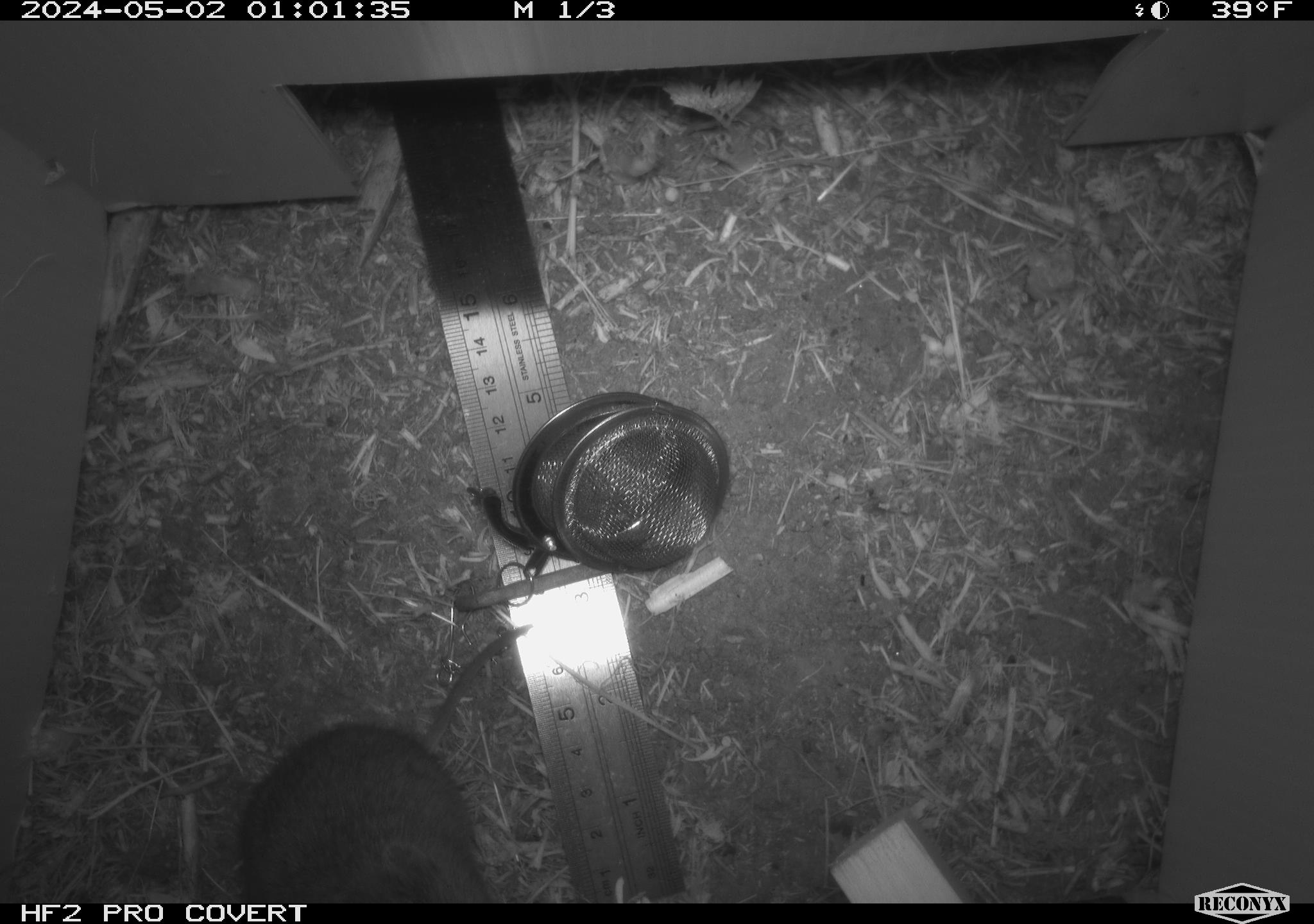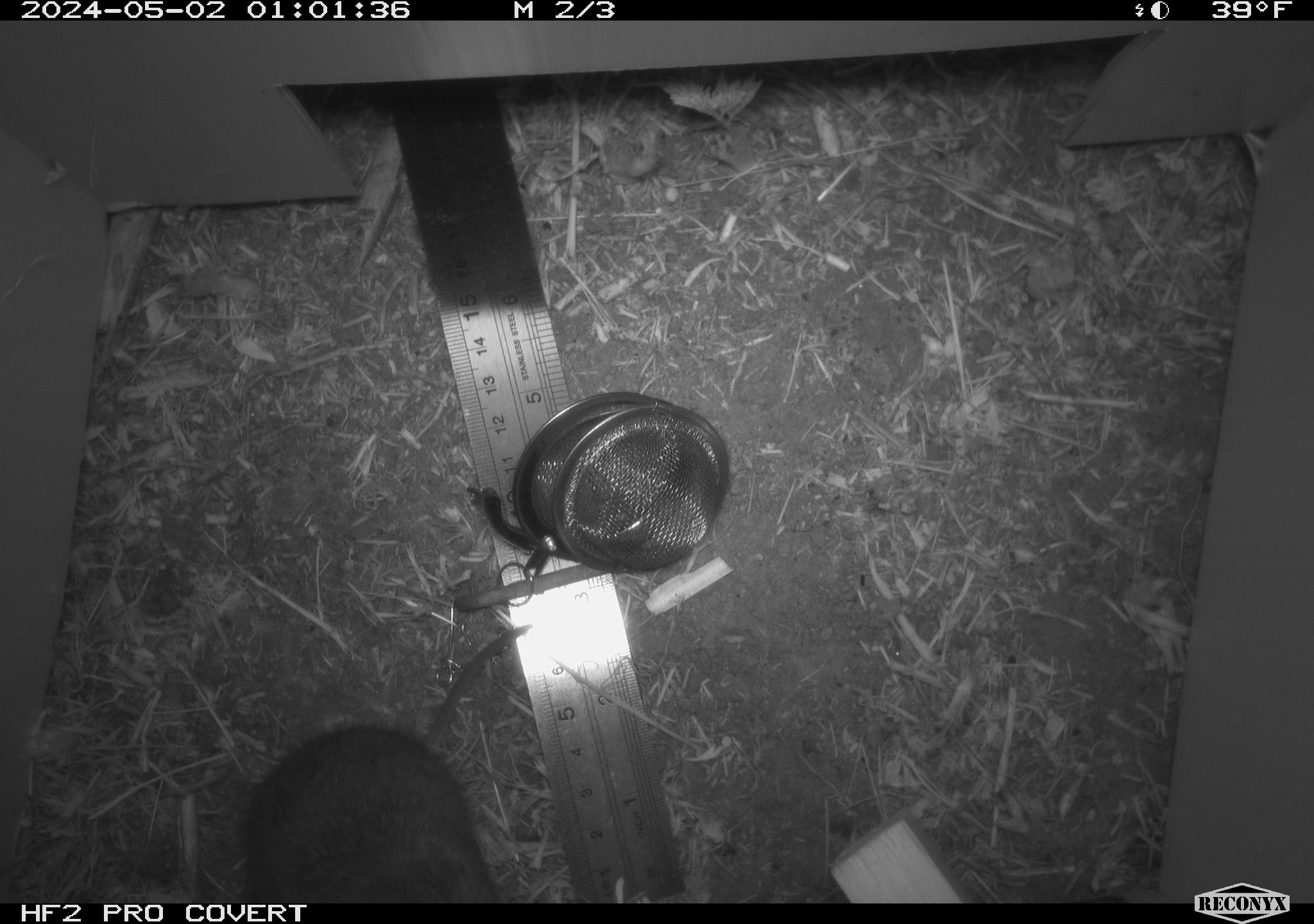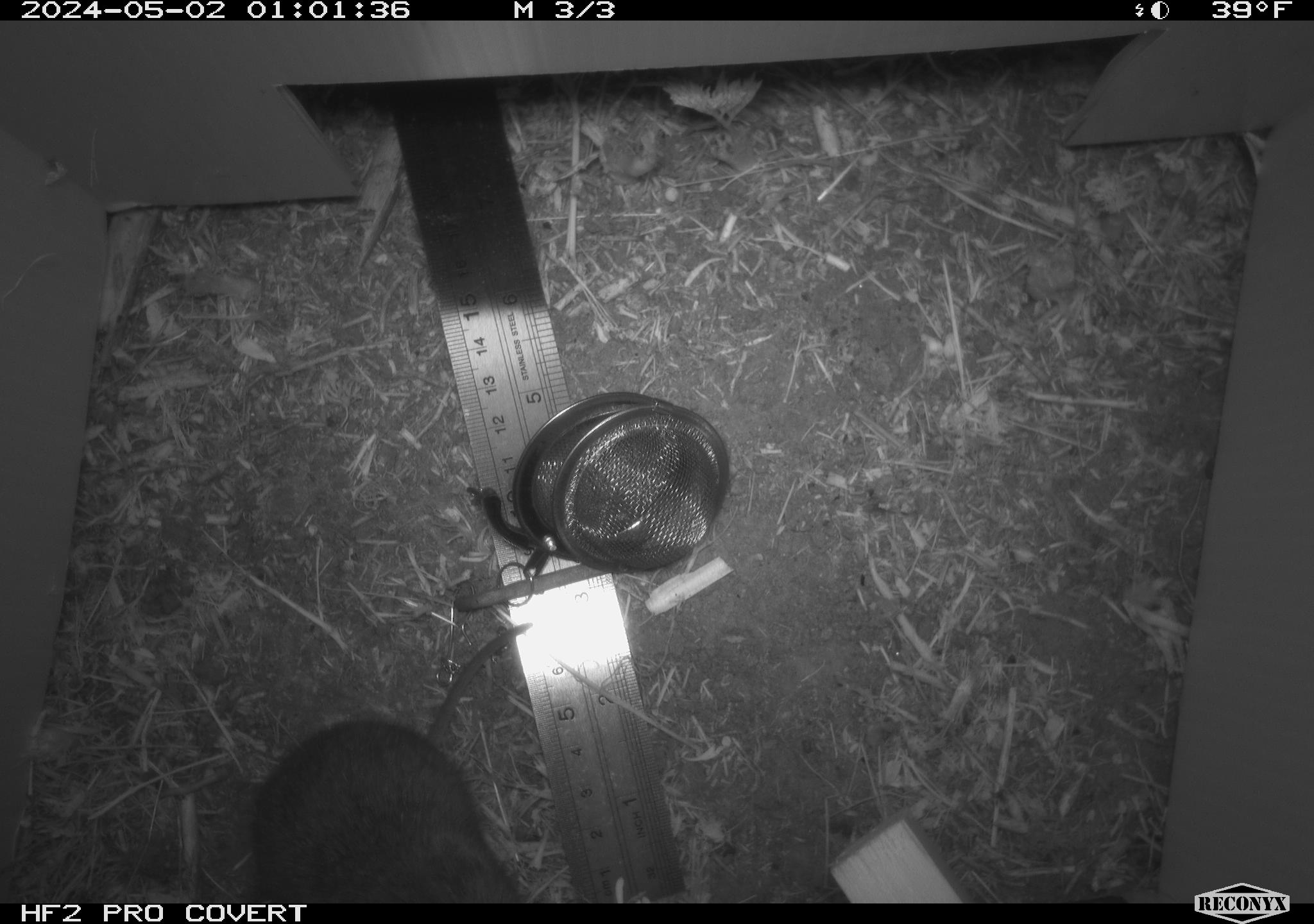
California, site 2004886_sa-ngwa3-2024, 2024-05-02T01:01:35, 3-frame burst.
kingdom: Animalia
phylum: Chordata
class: Mammalia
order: Rodentia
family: Cricetidae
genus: Microtus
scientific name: Microtus californicus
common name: california vole